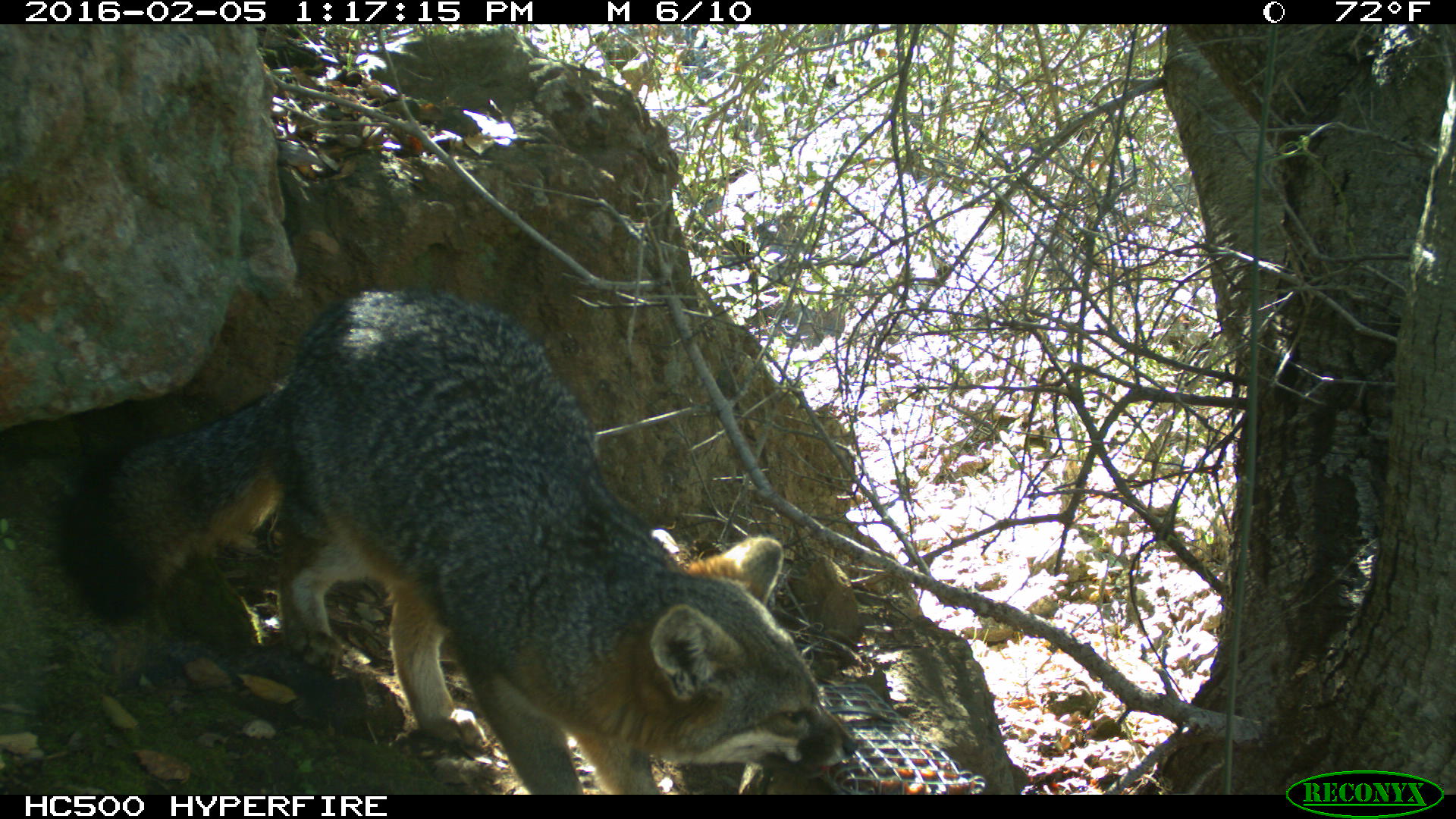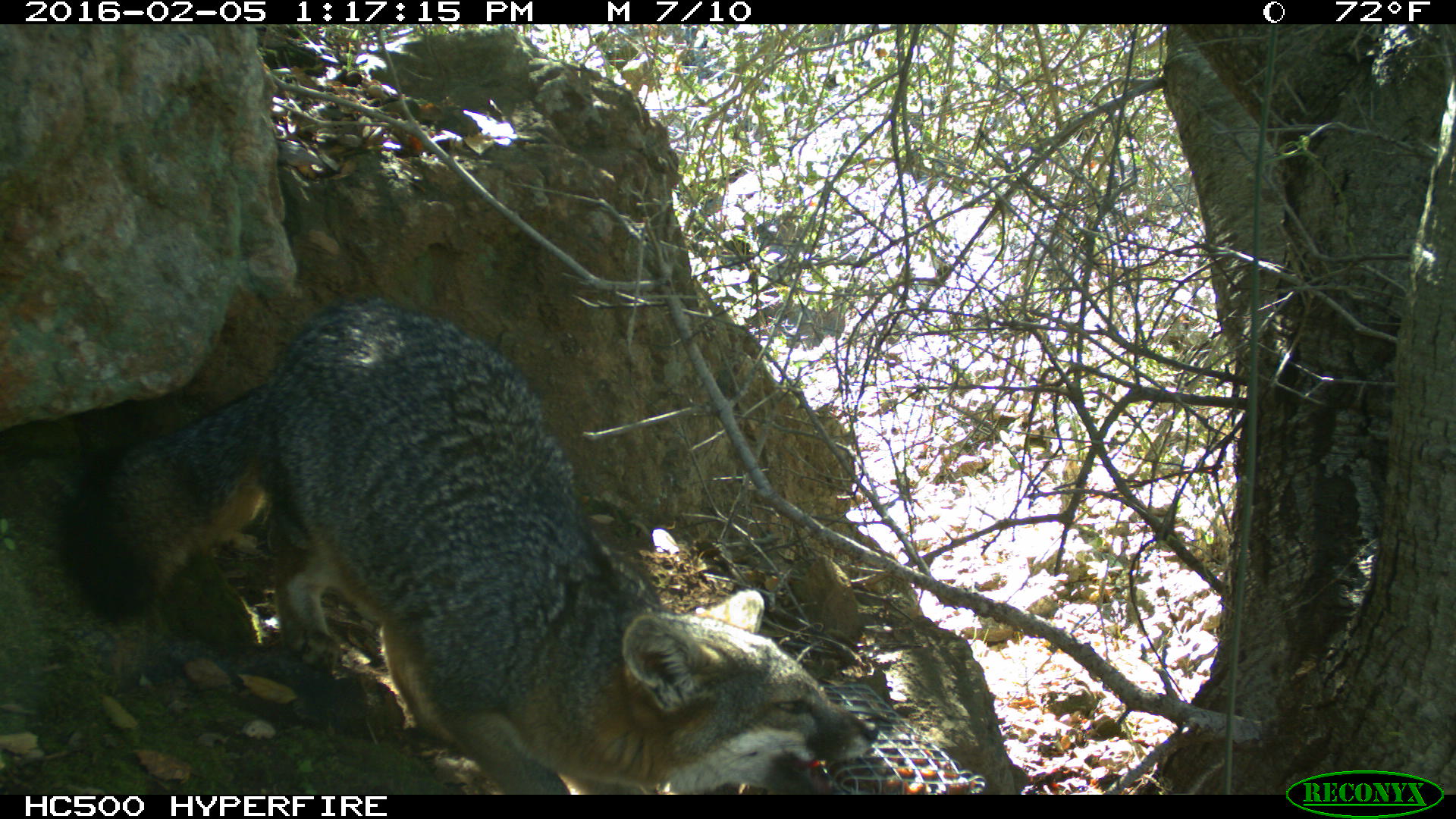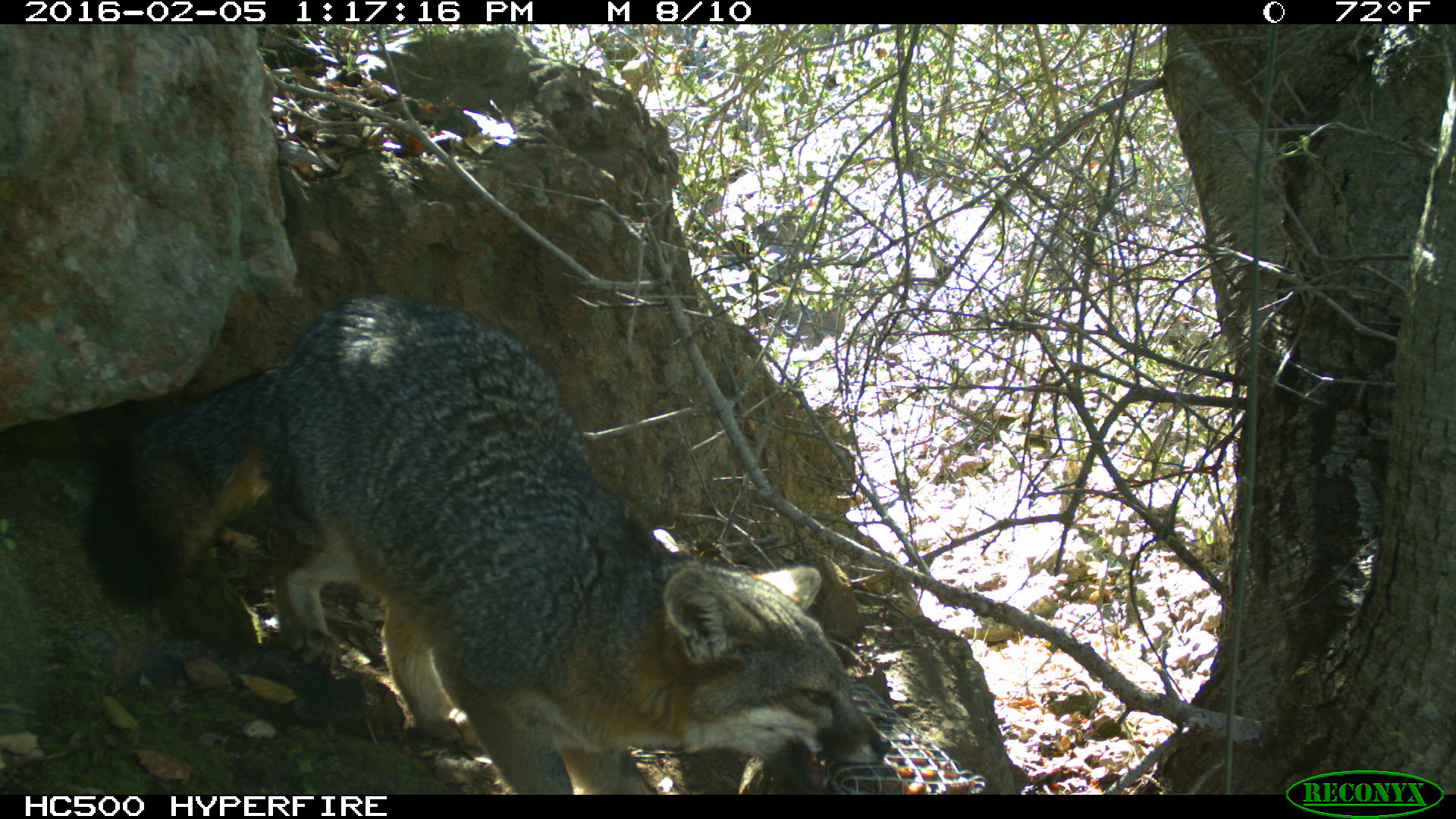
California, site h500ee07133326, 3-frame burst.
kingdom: Animalia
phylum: Chordata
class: Mammalia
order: Carnivora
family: Canidae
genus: Urocyon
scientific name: Urocyon littoralis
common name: island fox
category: fox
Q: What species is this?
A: Fox (island fox) (Urocyon littoralis).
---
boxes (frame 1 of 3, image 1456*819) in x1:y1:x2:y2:
fox: 58:286:860:793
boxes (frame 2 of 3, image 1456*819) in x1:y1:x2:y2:
fox: 61:293:879:794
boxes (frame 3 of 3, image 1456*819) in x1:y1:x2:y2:
fox: 84:293:890:794